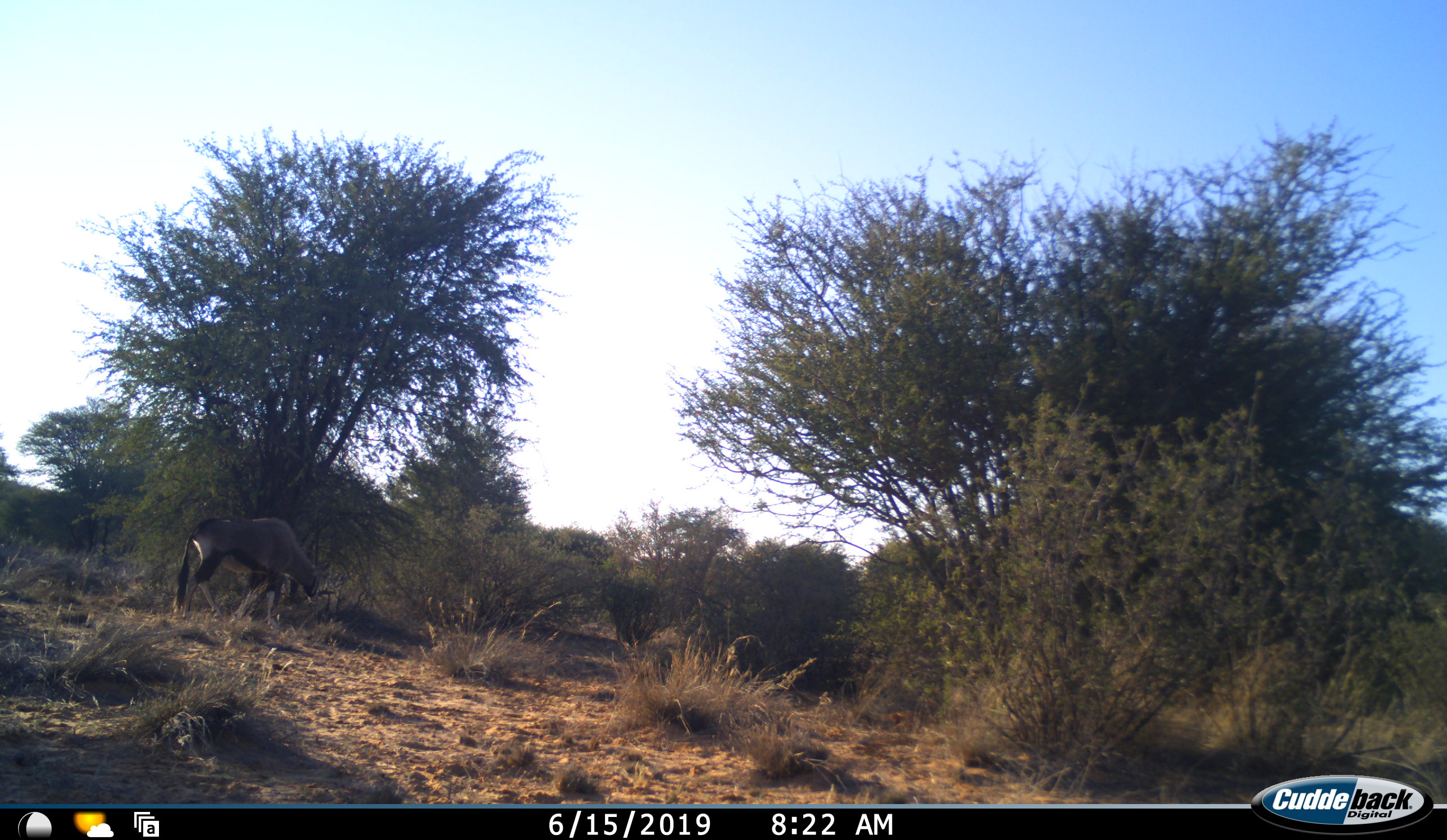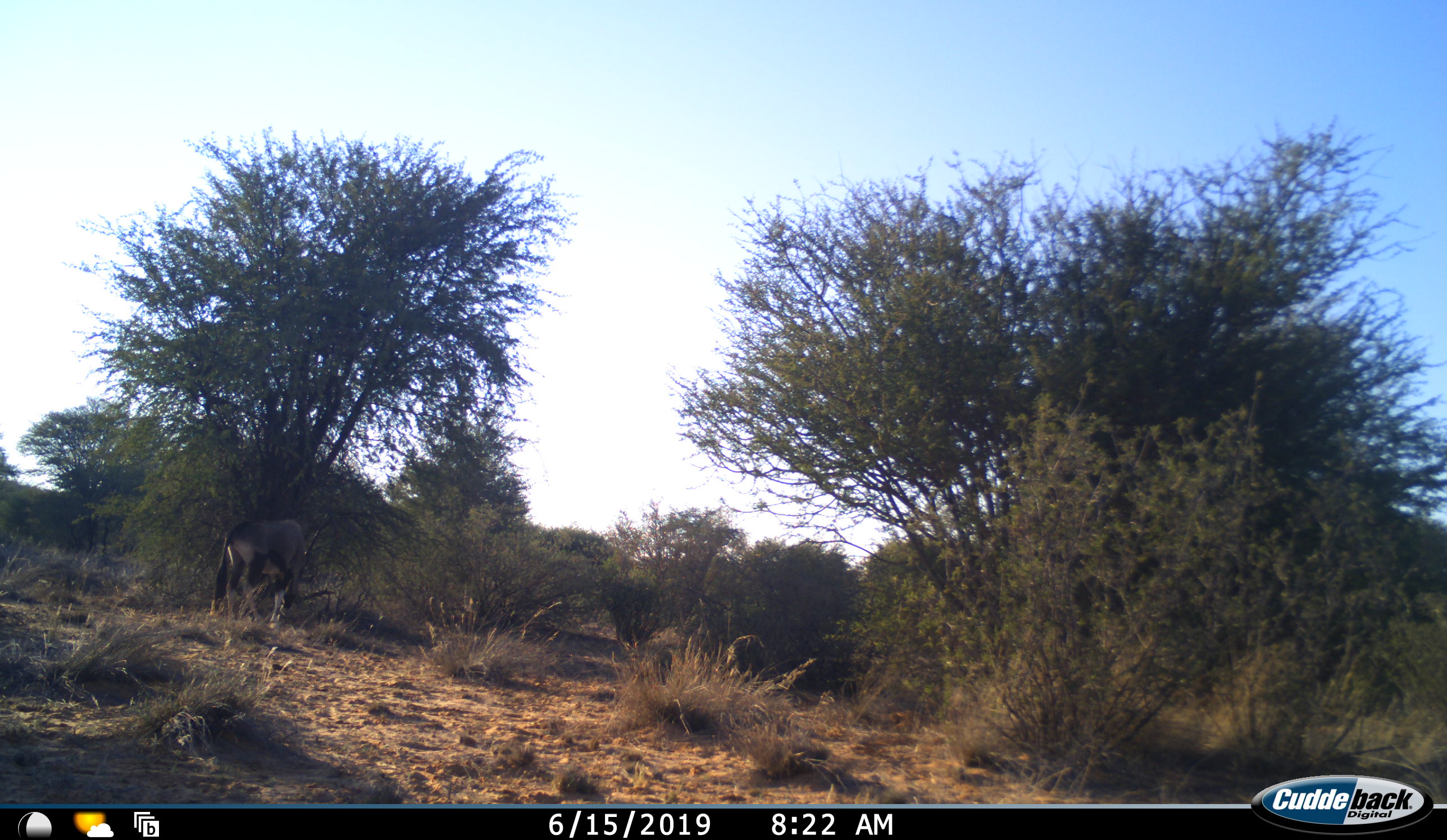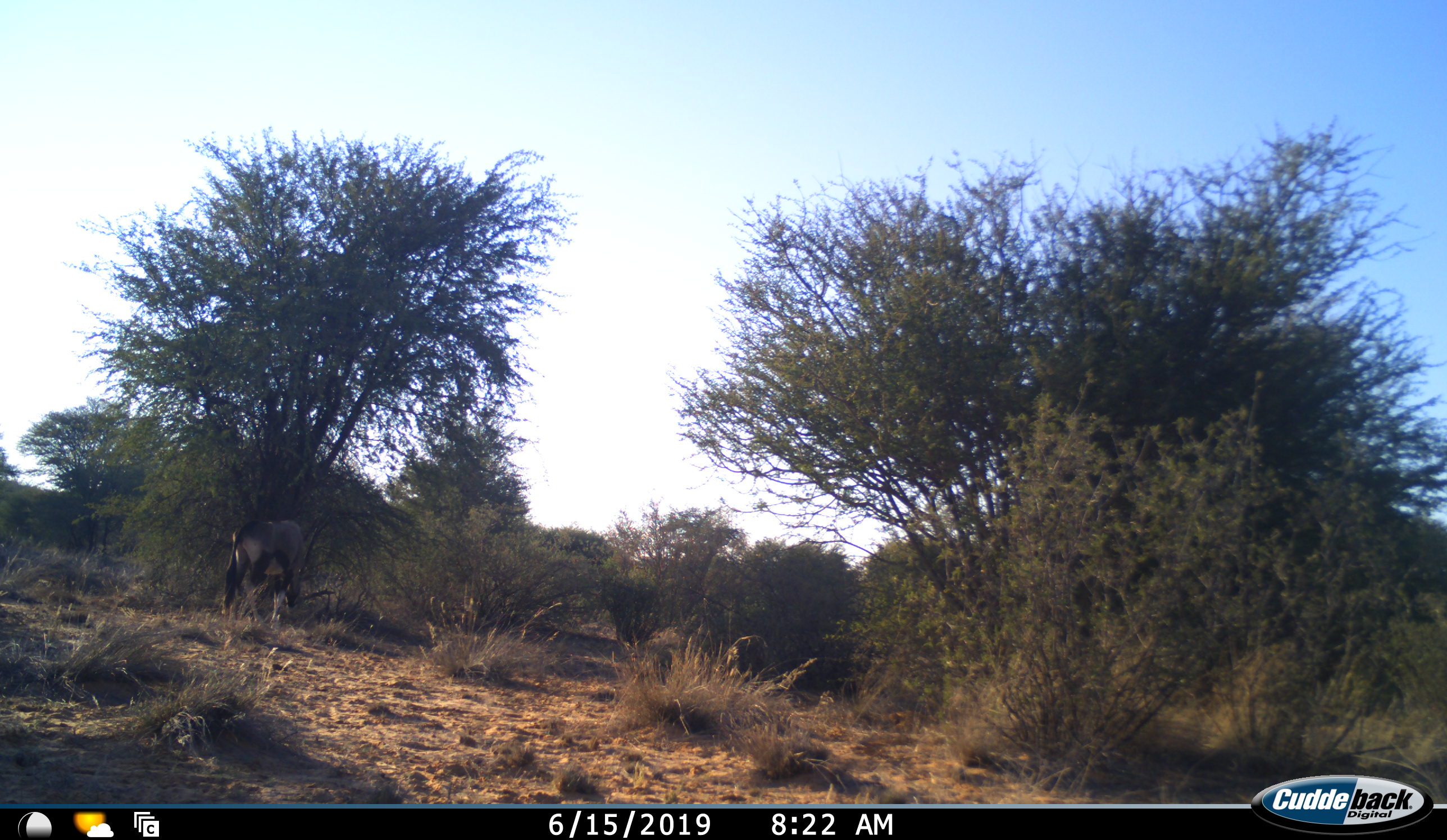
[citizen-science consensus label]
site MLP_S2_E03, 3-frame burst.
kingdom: Animalia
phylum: Chordata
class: Mammalia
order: Artiodactyla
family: Bovidae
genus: Oryx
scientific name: Oryx gazella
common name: gemsbok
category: oryx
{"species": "oryx (gemsbok) (Oryx gazella)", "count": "1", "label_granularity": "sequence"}